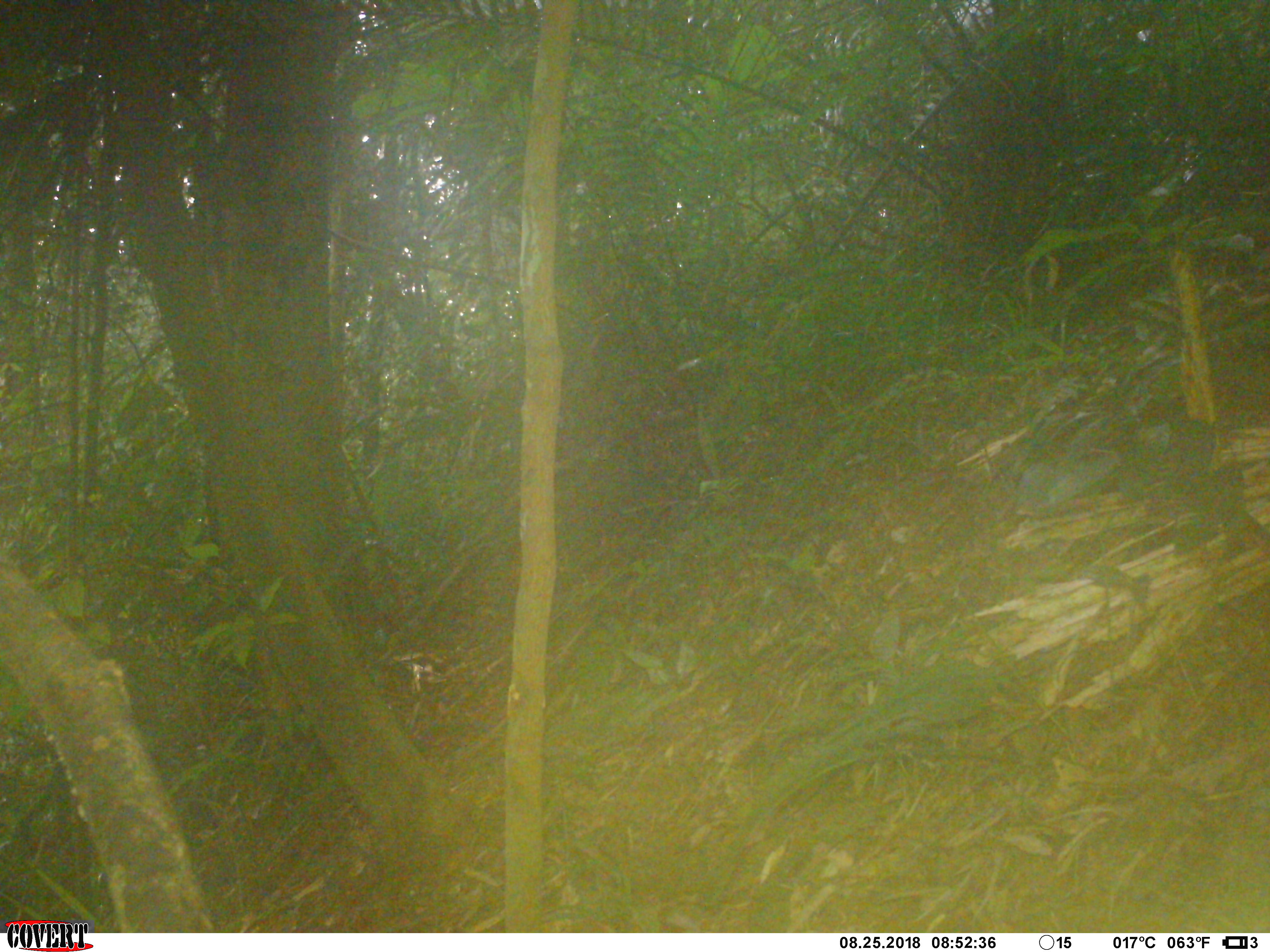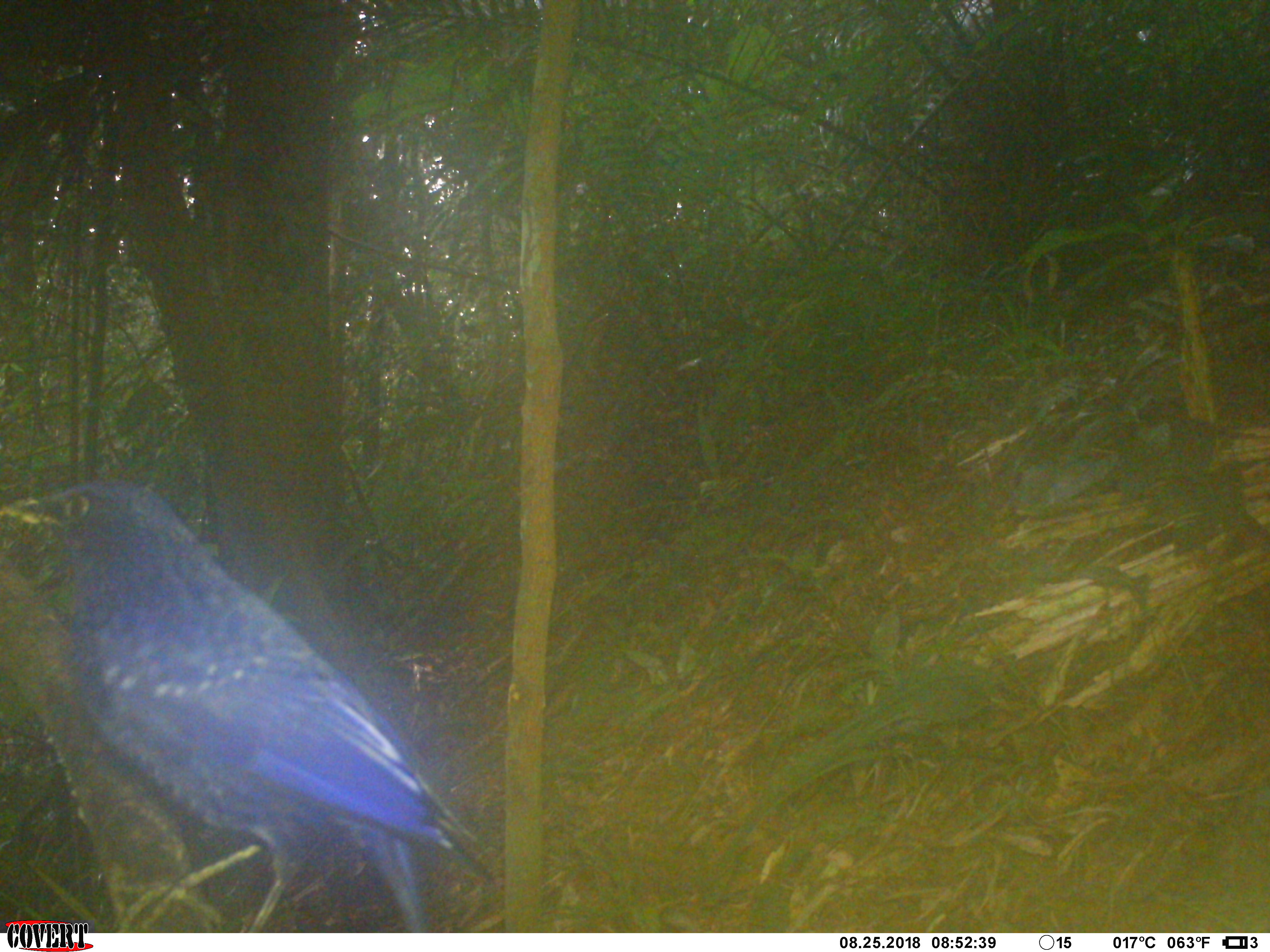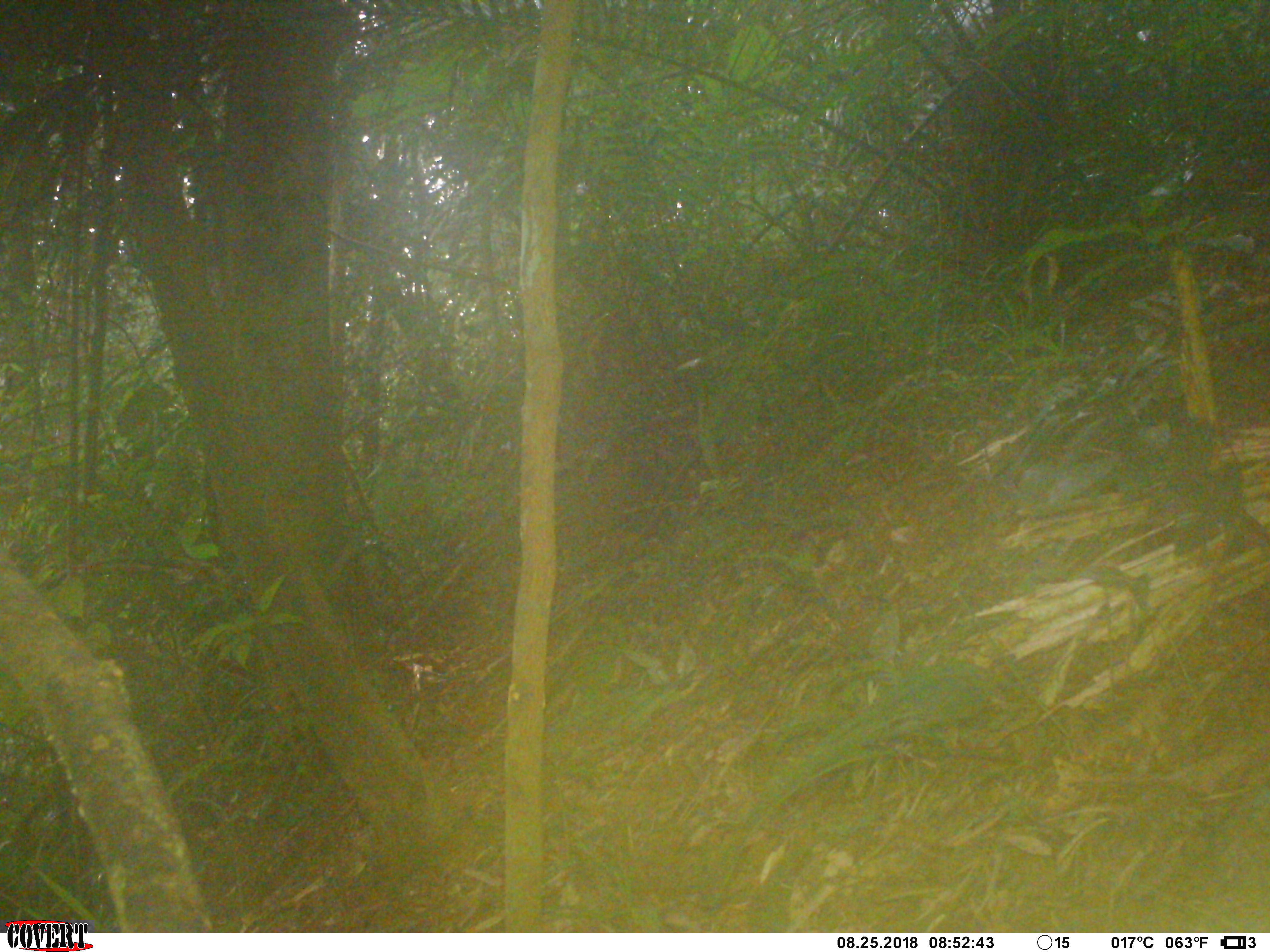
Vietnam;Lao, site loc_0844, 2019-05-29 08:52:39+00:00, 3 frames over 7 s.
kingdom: Animalia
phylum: Chordata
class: Aves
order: Passeriformes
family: Muscicapidae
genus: Myophonus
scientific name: Myophonus caeruleus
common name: blue whistling thrush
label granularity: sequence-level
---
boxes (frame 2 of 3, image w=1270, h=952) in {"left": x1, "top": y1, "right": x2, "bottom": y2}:
blue whistling thrush: {"left": 0, "top": 469, "right": 501, "bottom": 932}